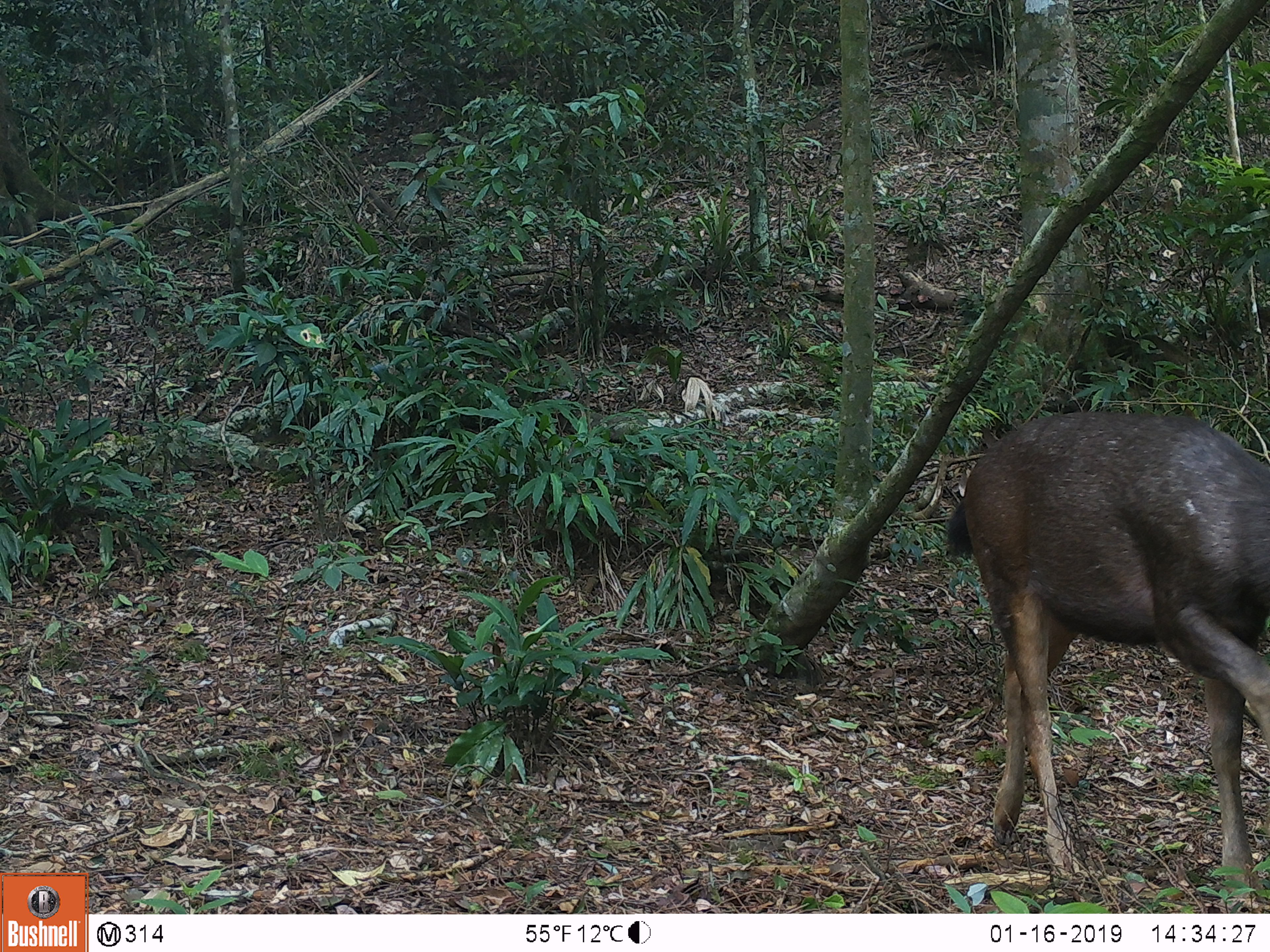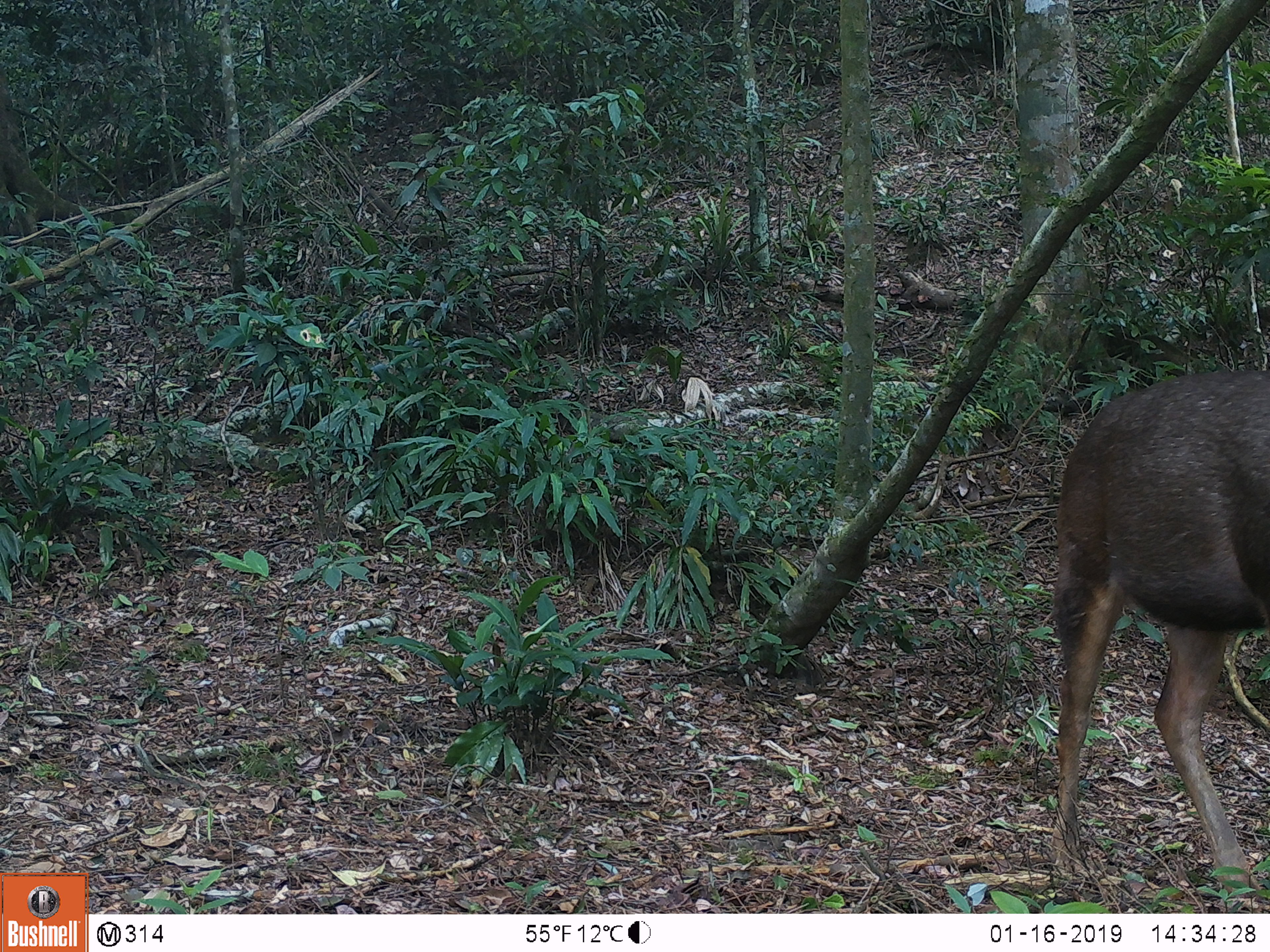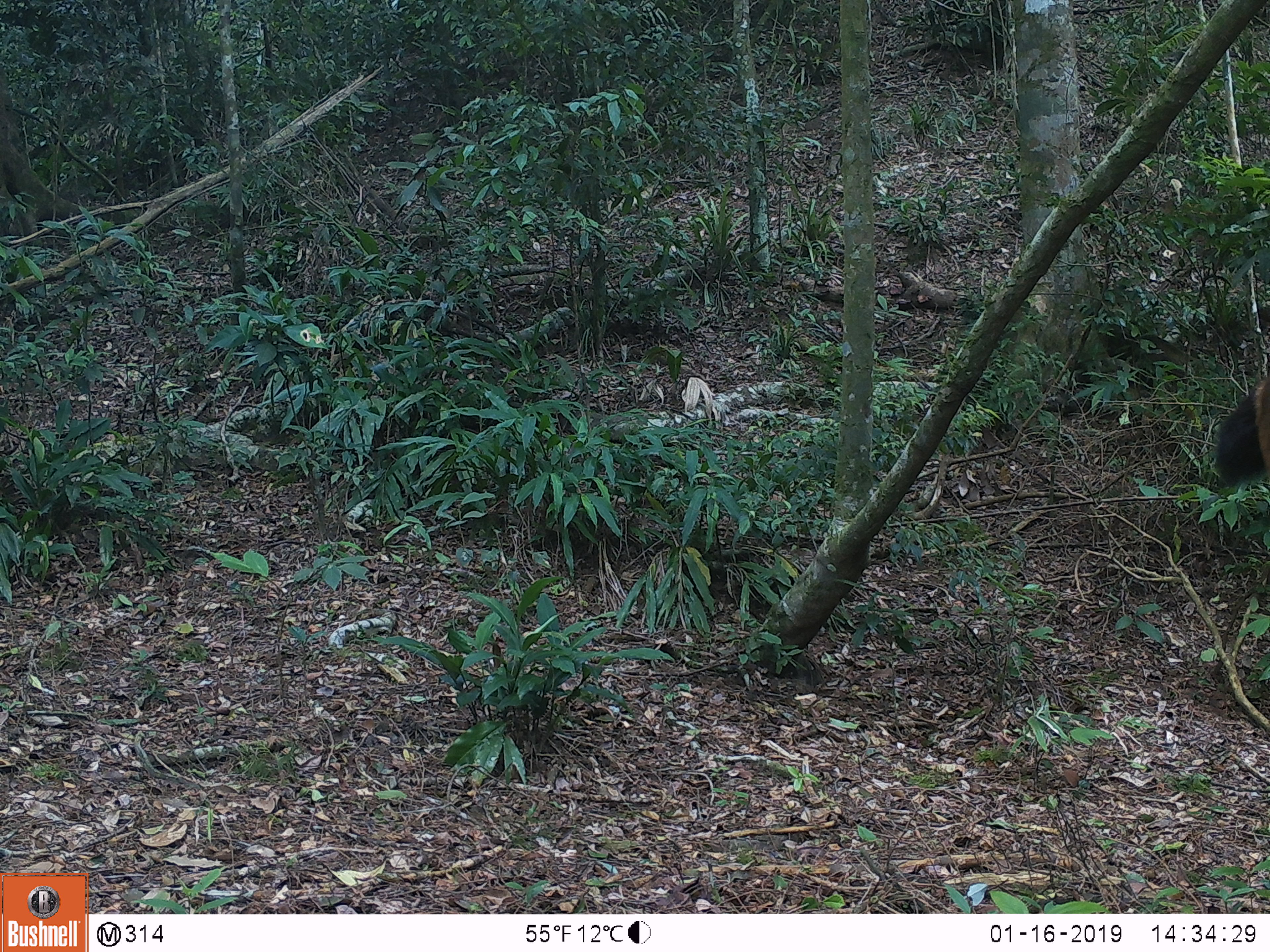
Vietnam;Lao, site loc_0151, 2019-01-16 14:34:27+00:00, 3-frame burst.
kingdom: Animalia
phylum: Chordata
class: Mammalia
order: Artiodactyla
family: Cervidae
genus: Rusa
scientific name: Rusa unicolor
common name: sambar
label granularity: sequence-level